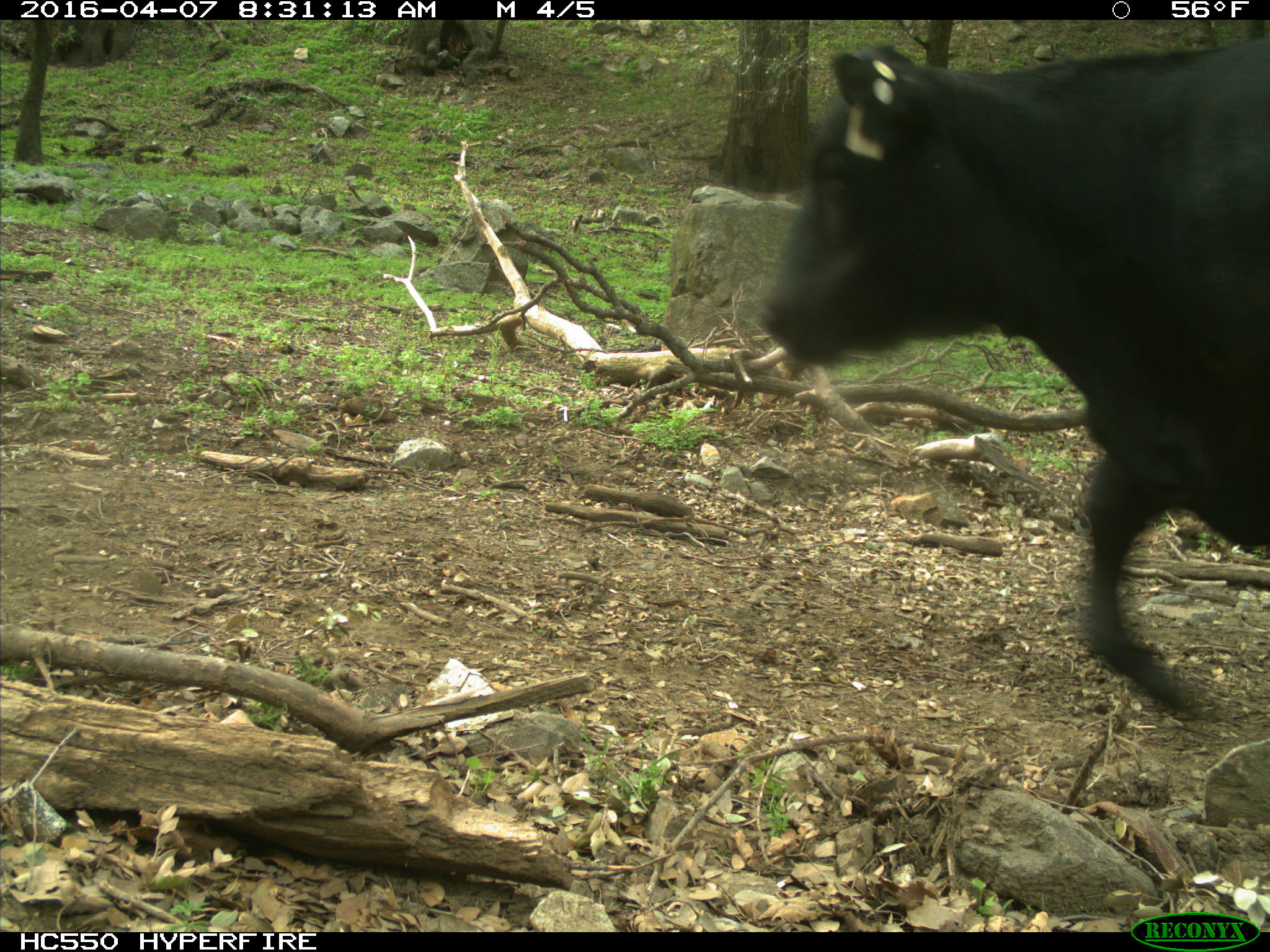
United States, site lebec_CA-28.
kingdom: Animalia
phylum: Chordata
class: Mammalia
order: Artiodactyla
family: Bovidae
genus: Bos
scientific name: Bos taurus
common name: domestic cow